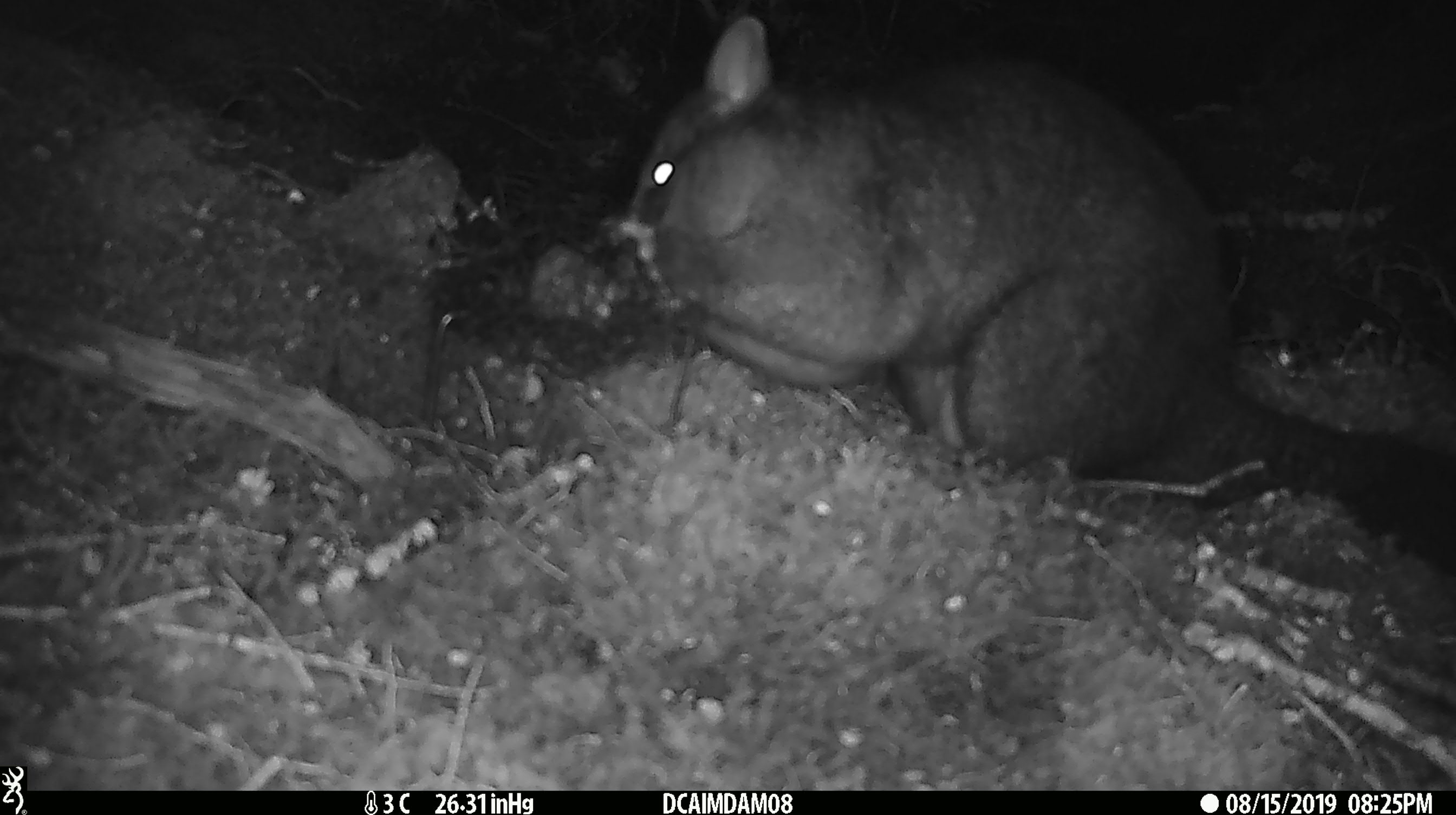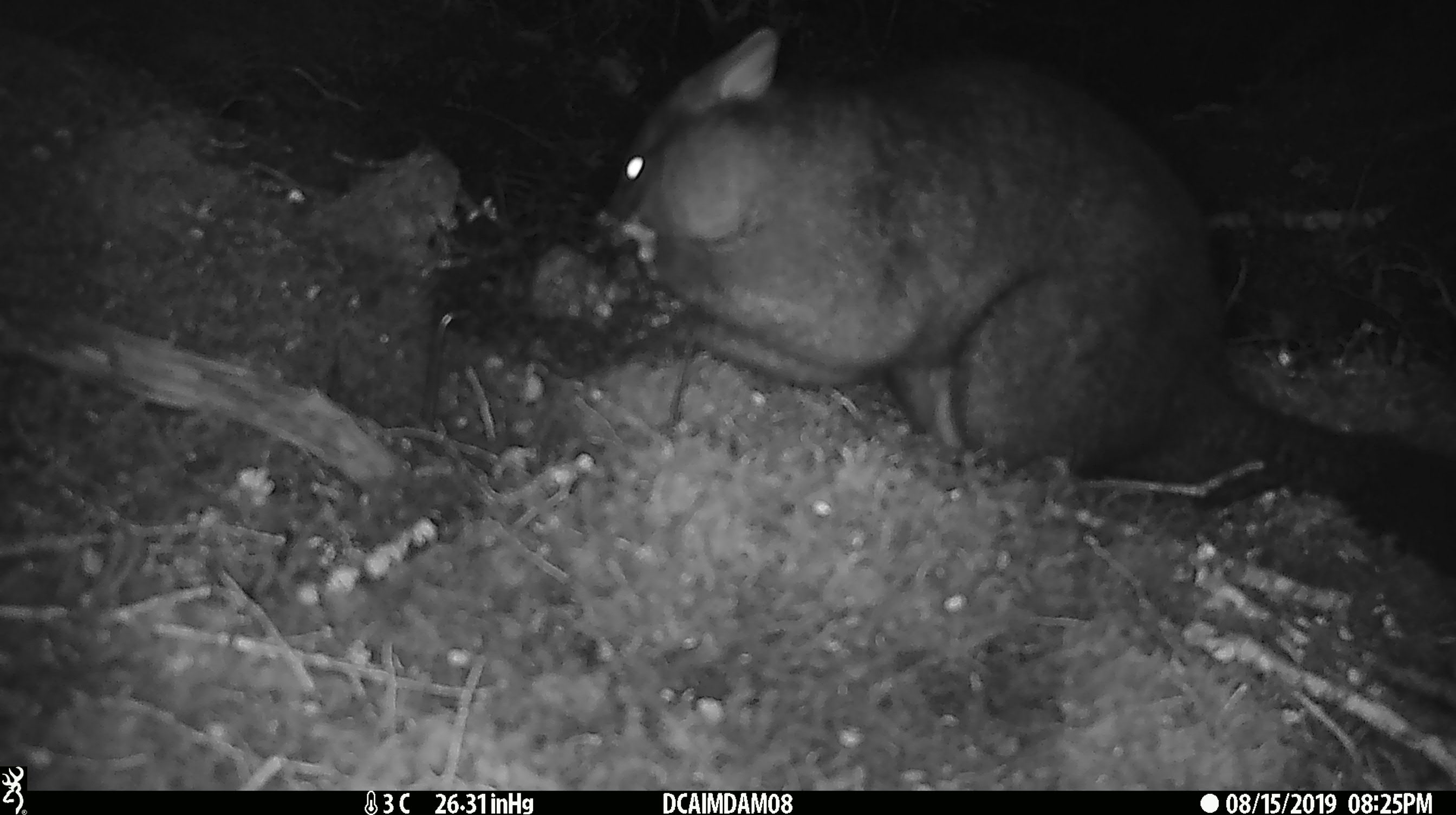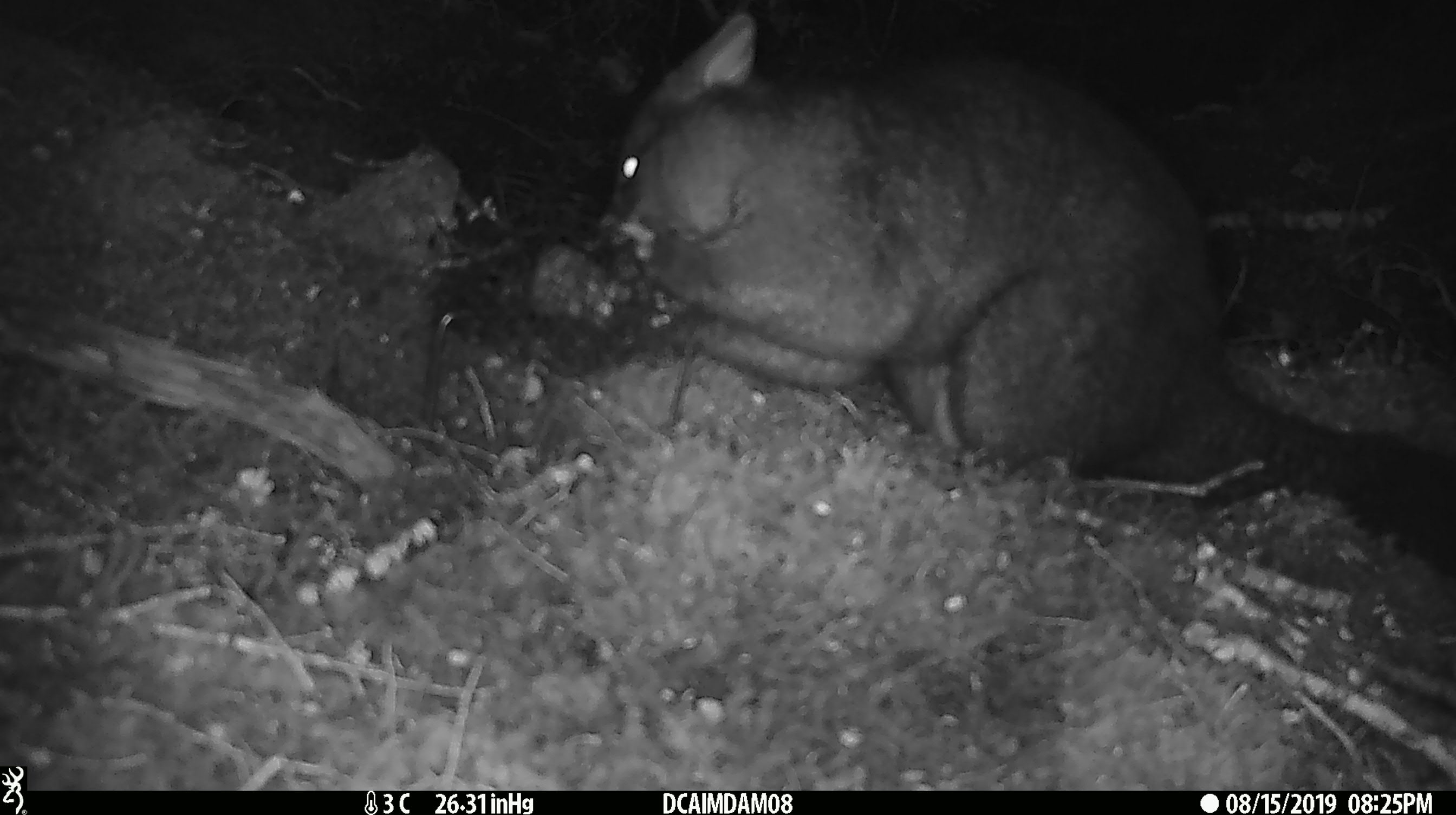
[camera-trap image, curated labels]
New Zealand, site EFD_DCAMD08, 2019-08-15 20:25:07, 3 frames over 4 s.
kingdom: Animalia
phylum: Chordata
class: Mammalia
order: Diprotodontia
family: Phalangeridae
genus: Trichosurus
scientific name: Trichosurus vulpecula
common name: common brushtail possum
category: possum